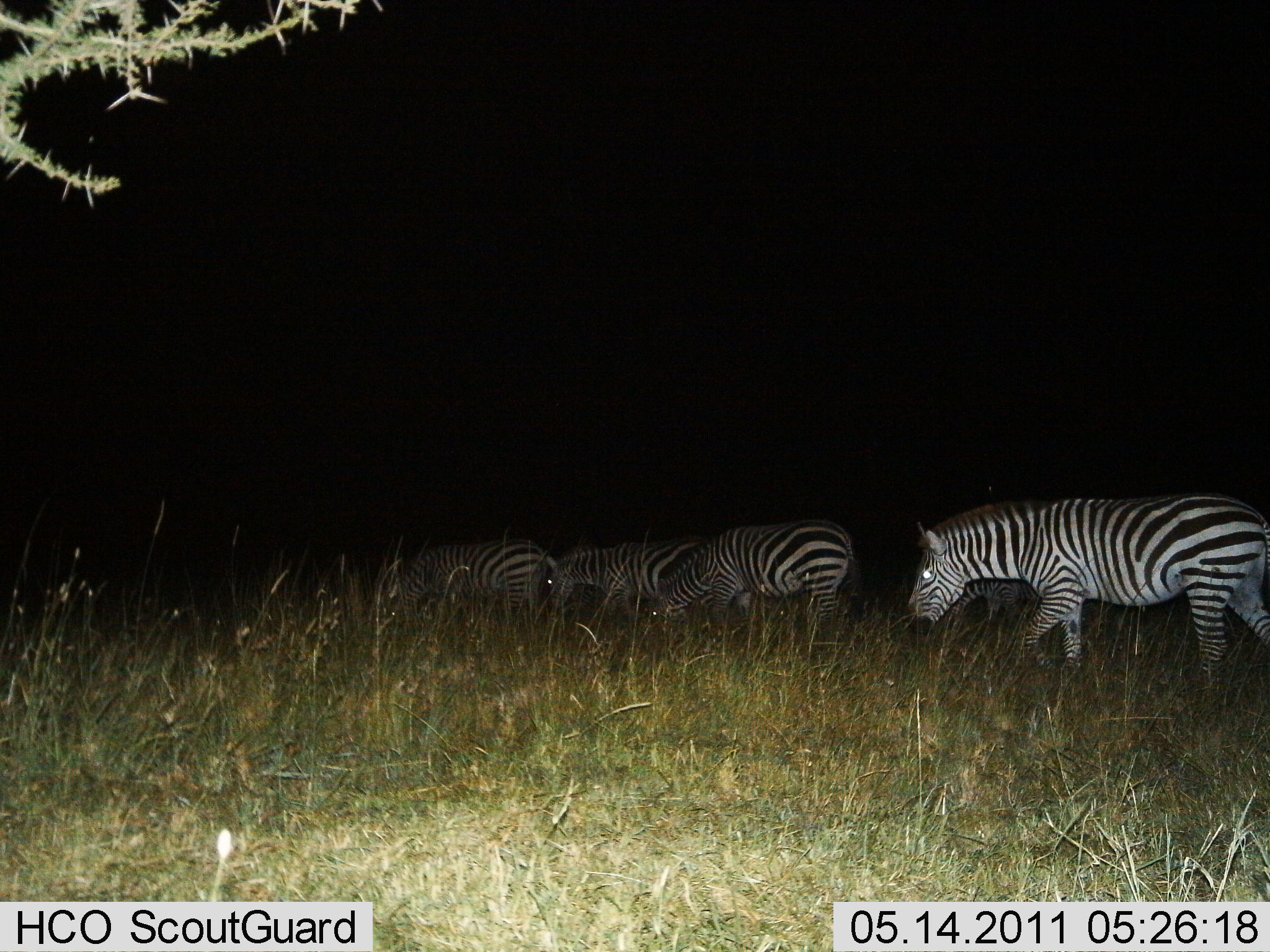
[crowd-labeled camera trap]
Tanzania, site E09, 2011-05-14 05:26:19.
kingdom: Animalia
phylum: Chordata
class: Mammalia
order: Perissodactyla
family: Equidae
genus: Equus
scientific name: Equus quagga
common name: plains zebra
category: zebra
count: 4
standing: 17%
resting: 0%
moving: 67%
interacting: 0%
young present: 0%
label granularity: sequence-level